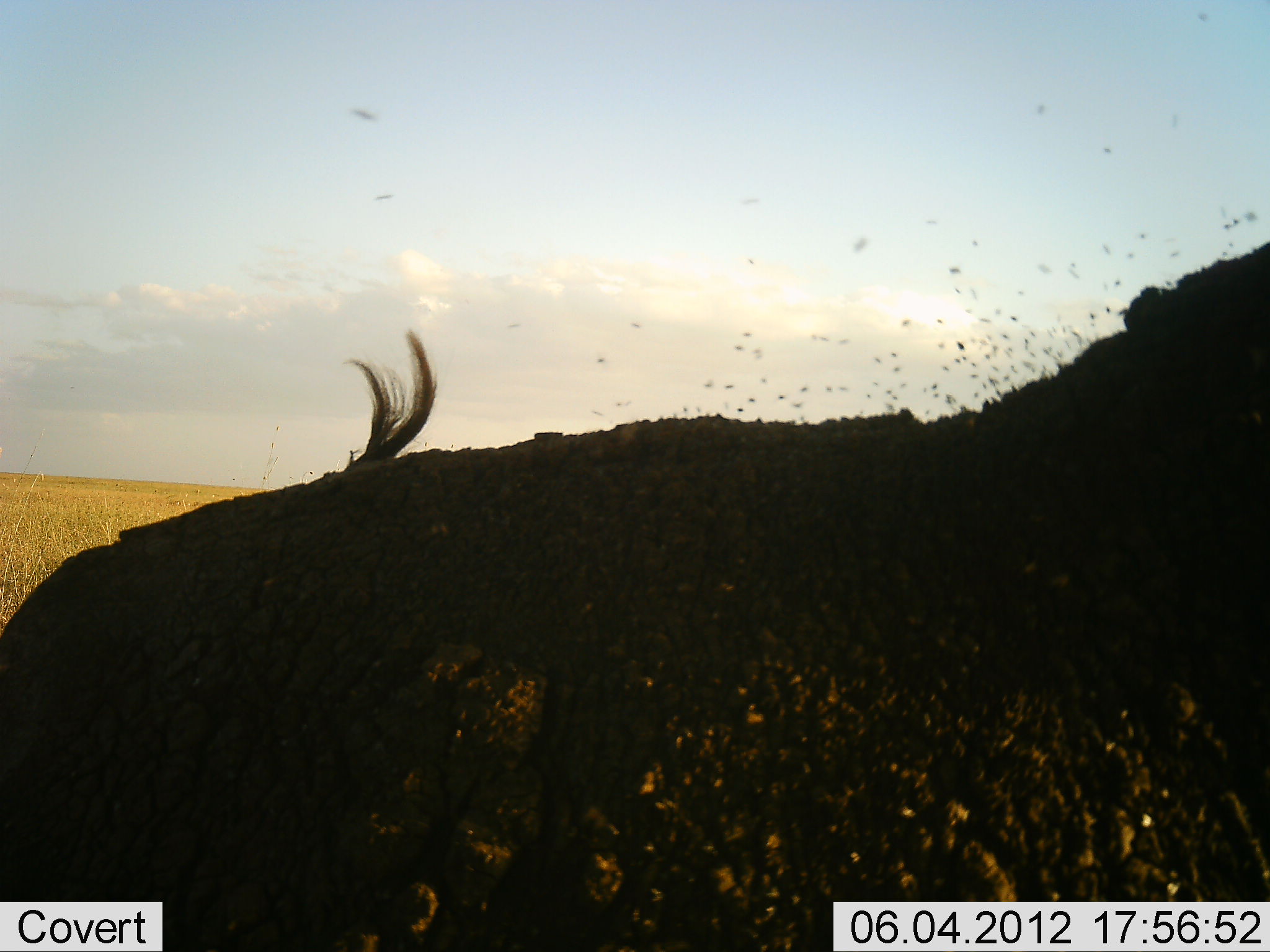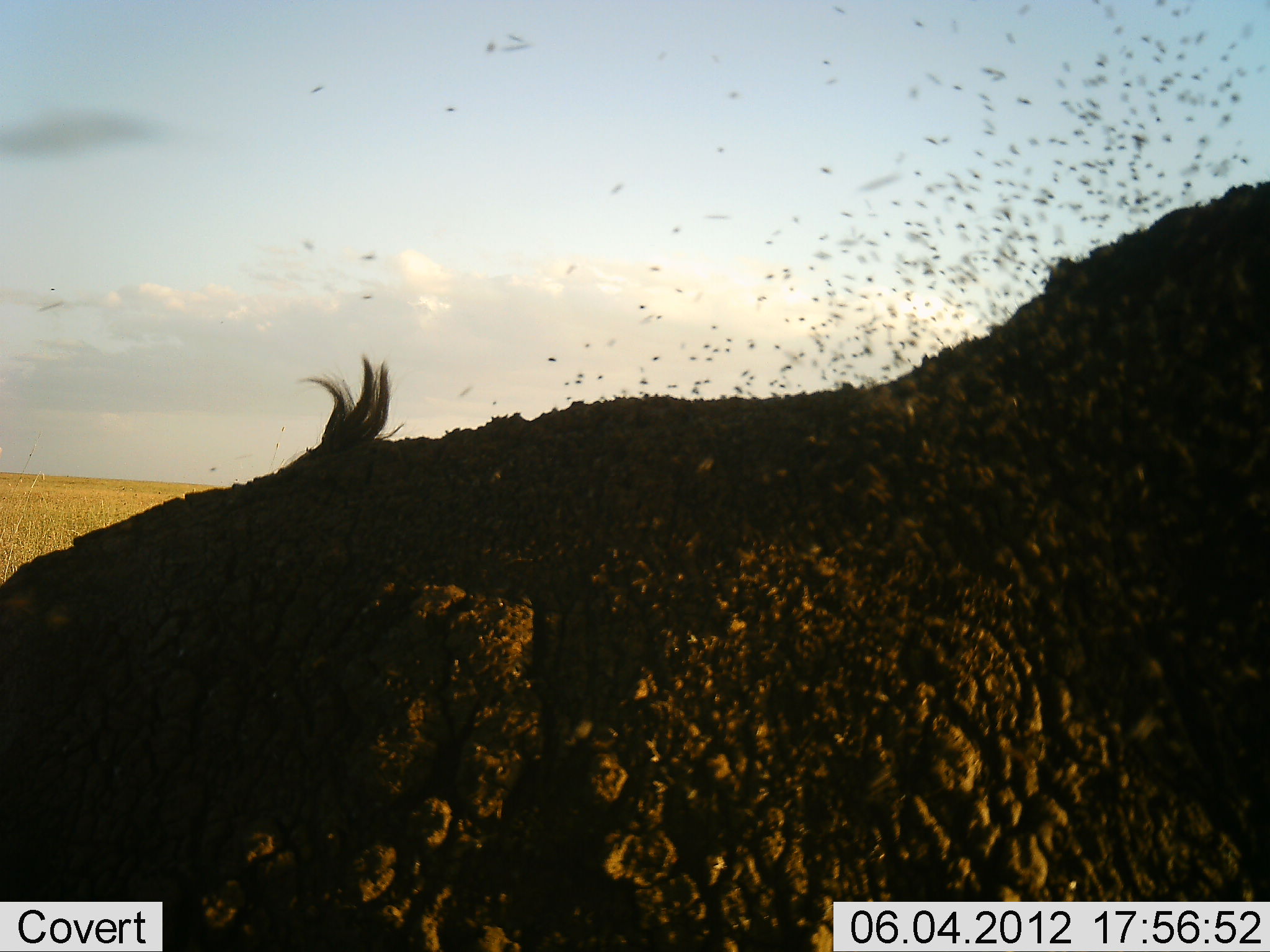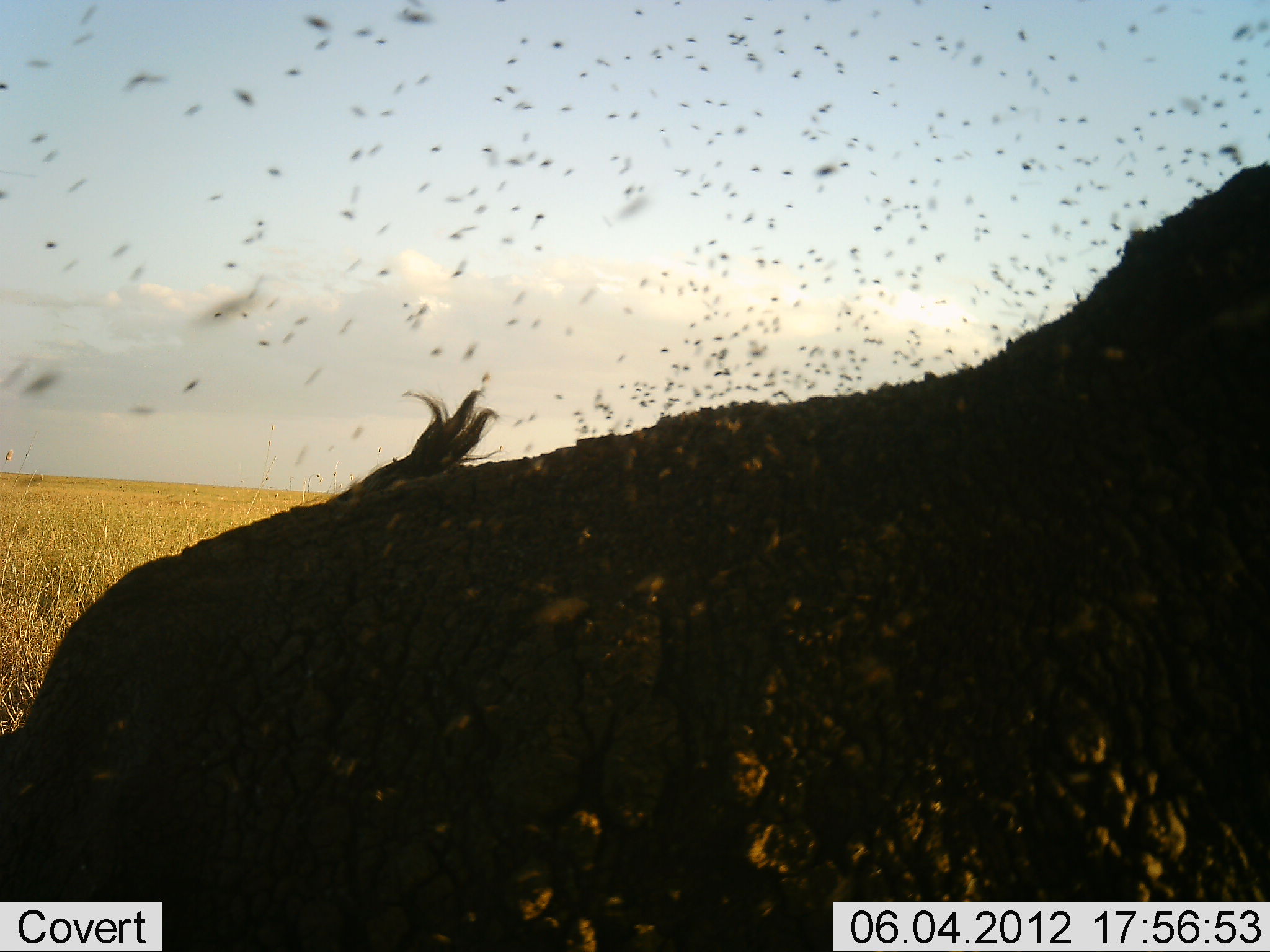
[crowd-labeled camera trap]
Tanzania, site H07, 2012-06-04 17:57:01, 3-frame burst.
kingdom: Animalia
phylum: Chordata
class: Mammalia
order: Artiodactyla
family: Bovidae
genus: Syncerus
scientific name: Syncerus caffer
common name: cape buffalo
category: buffalo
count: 1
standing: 100%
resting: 0%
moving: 0%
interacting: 0%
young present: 0%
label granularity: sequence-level